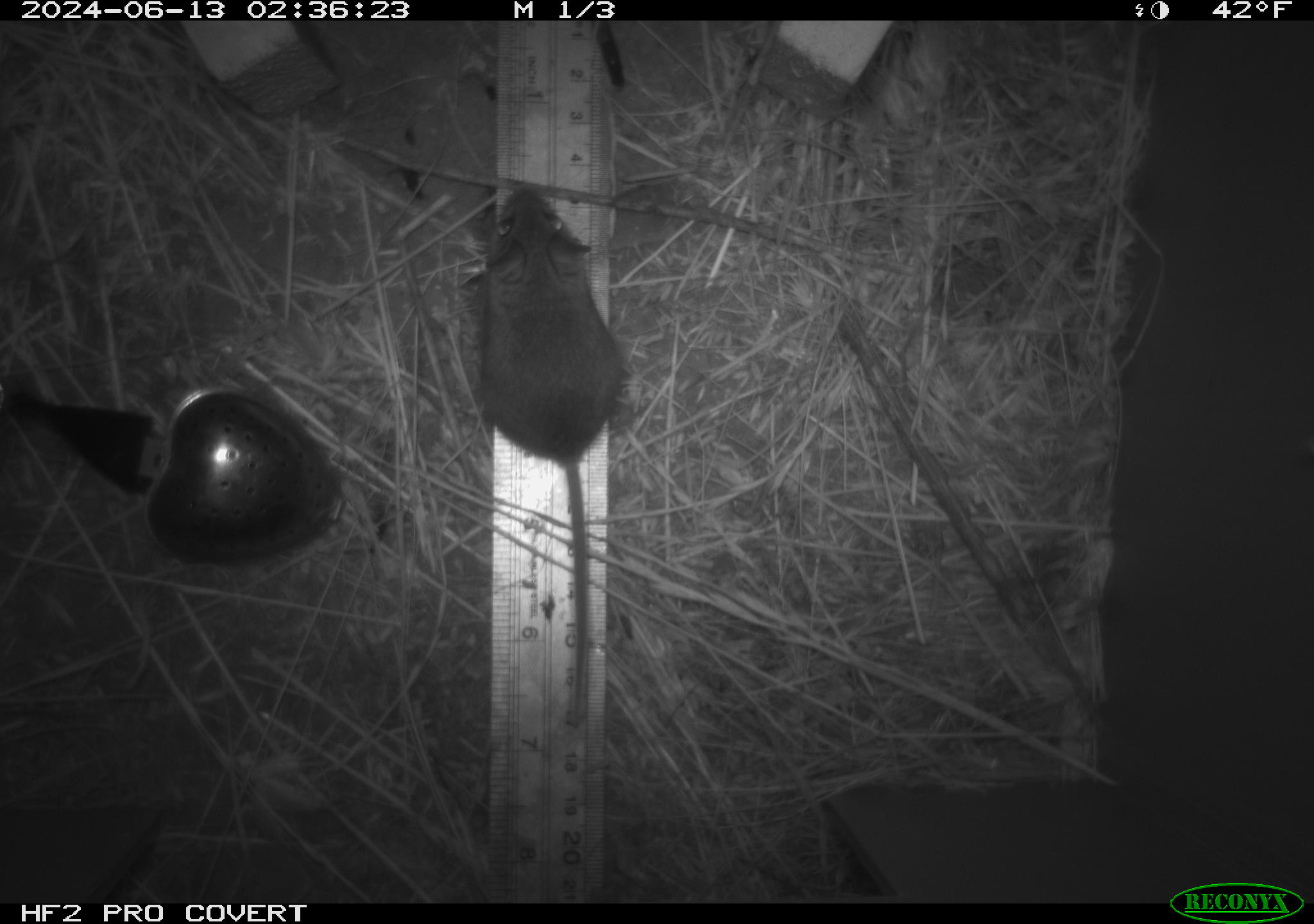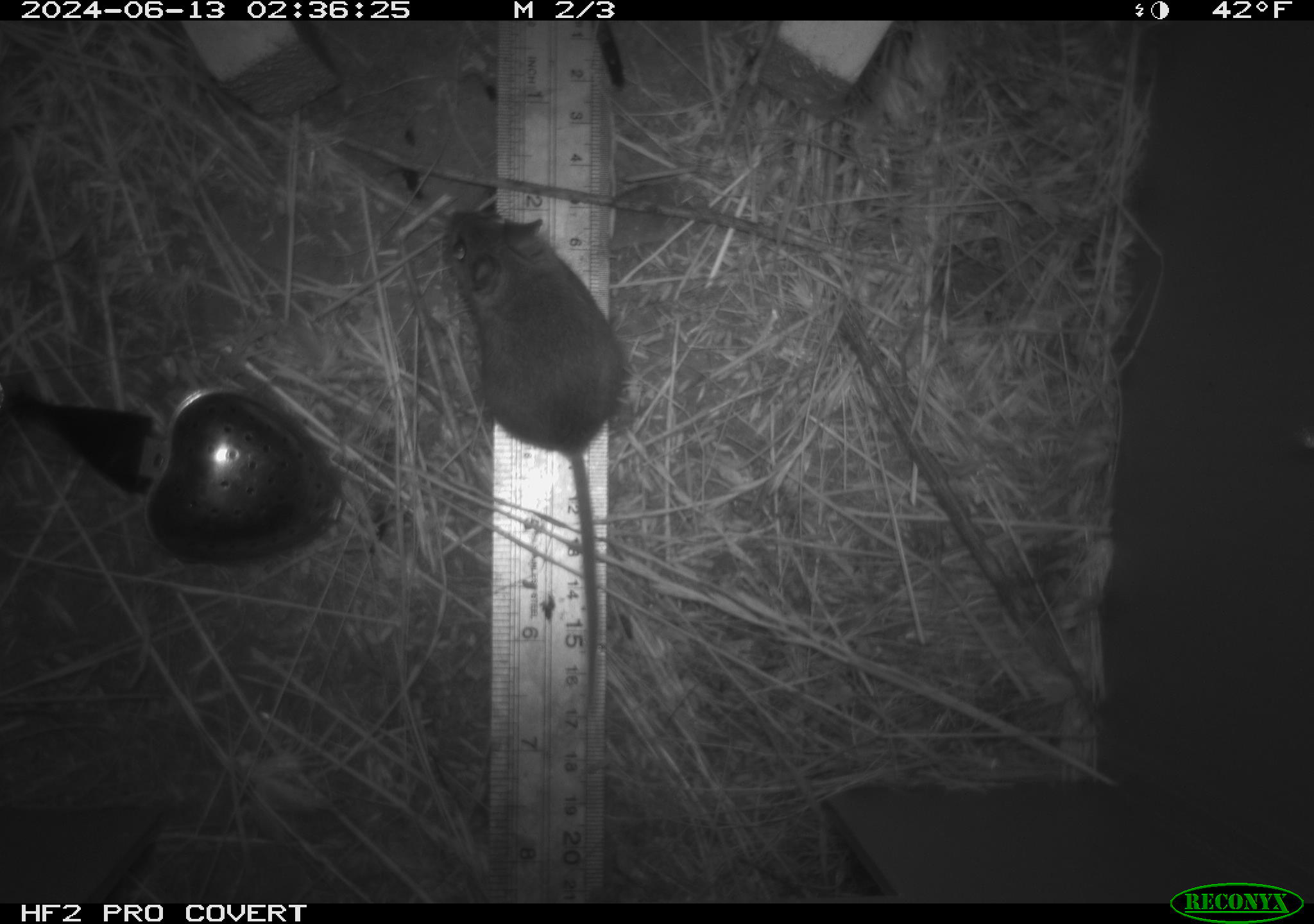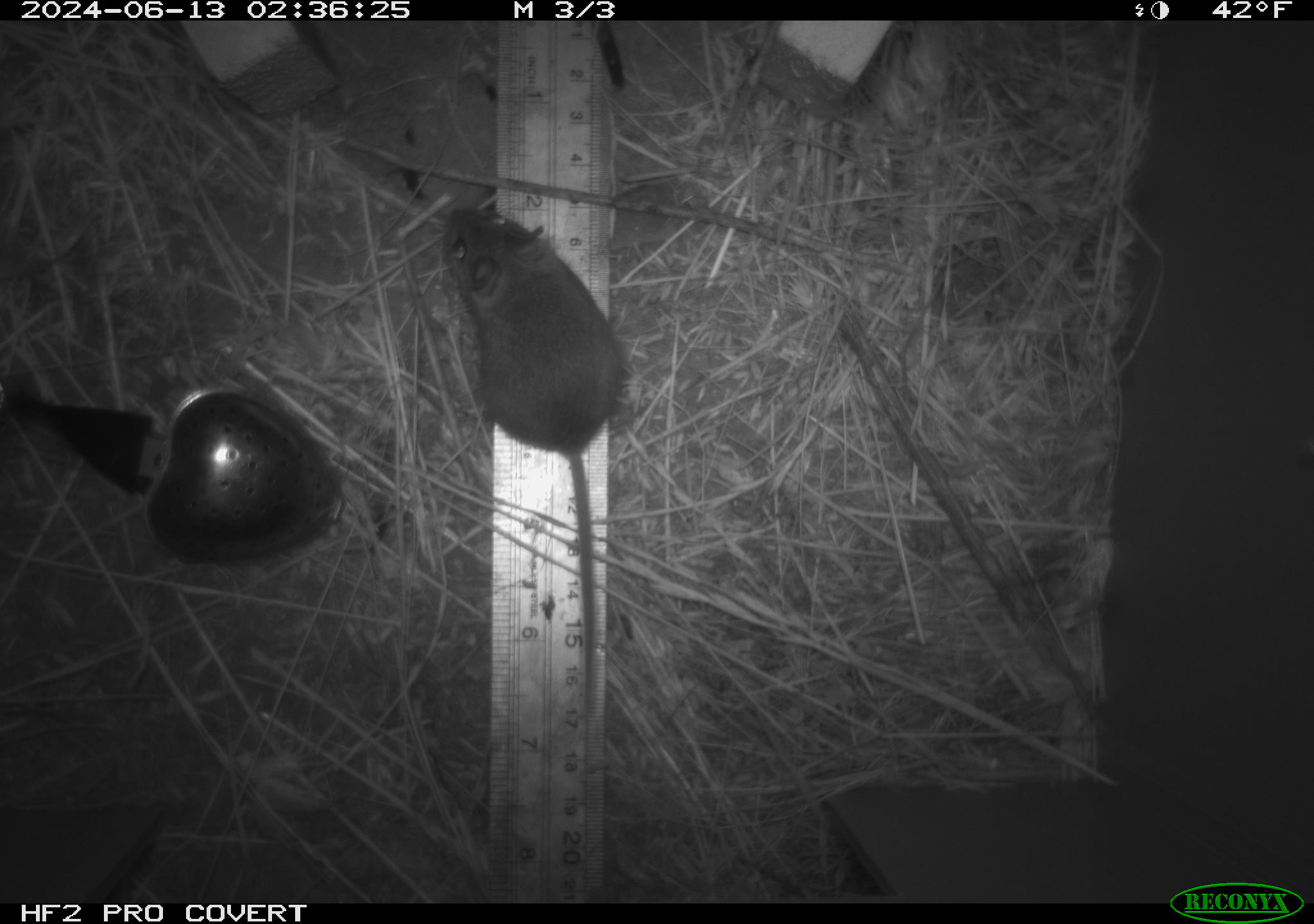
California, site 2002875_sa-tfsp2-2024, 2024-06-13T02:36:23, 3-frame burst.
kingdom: Animalia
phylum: Chordata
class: Mammalia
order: Rodentia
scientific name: Rodentia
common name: mouse species